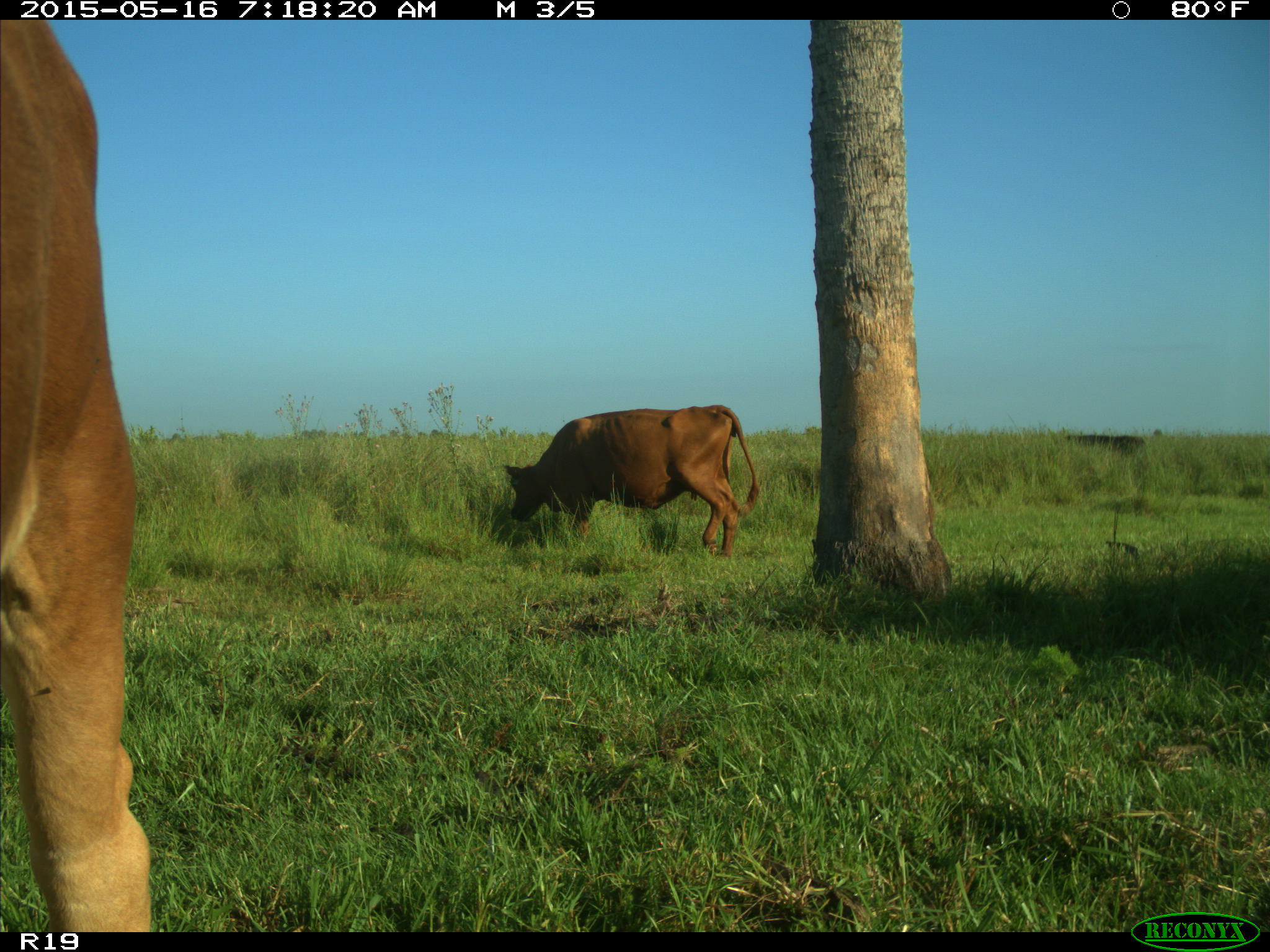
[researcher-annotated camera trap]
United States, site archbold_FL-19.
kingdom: Animalia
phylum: Chordata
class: Mammalia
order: Artiodactyla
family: Bovidae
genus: Bos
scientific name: Bos taurus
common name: domestic cow